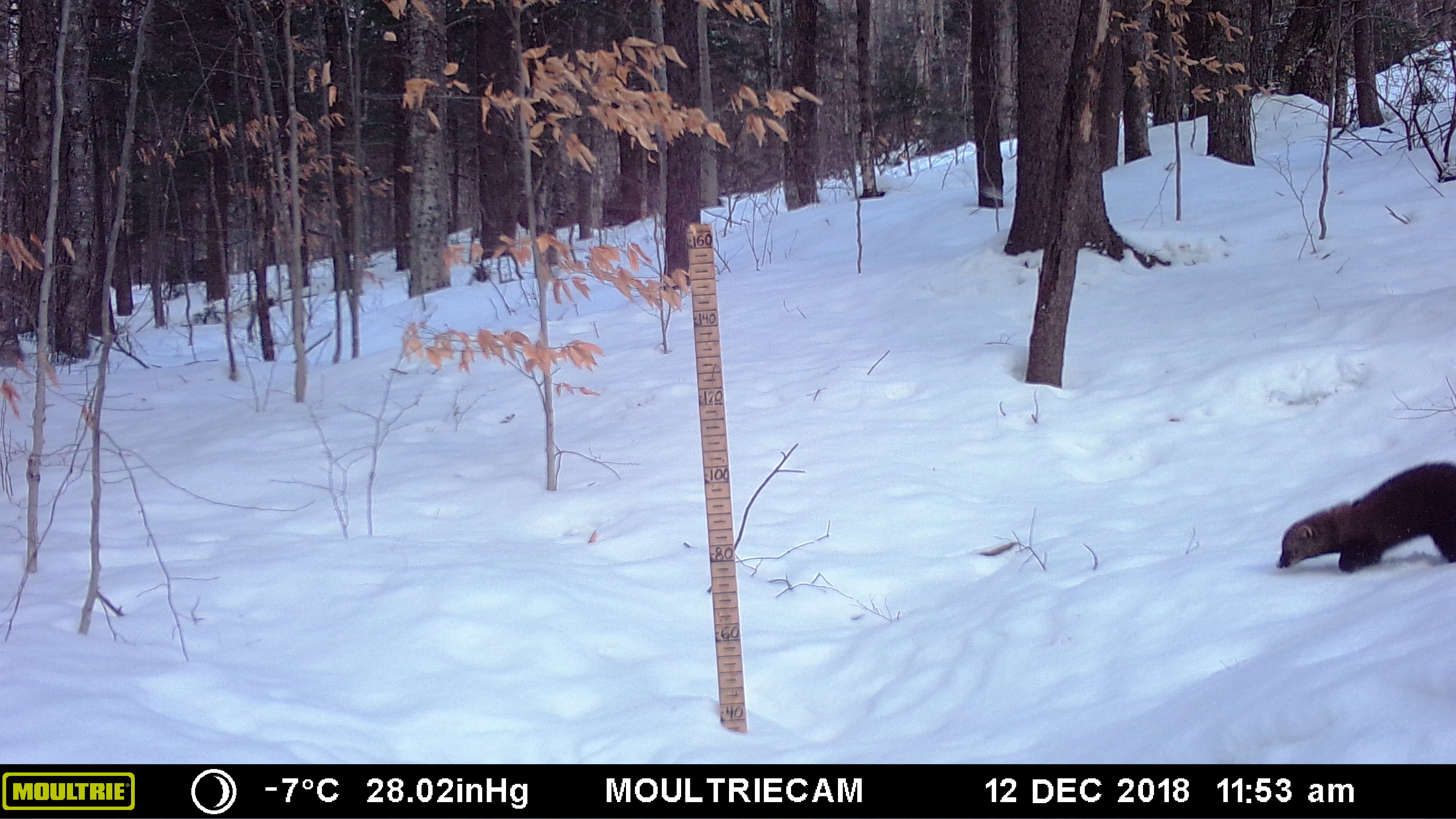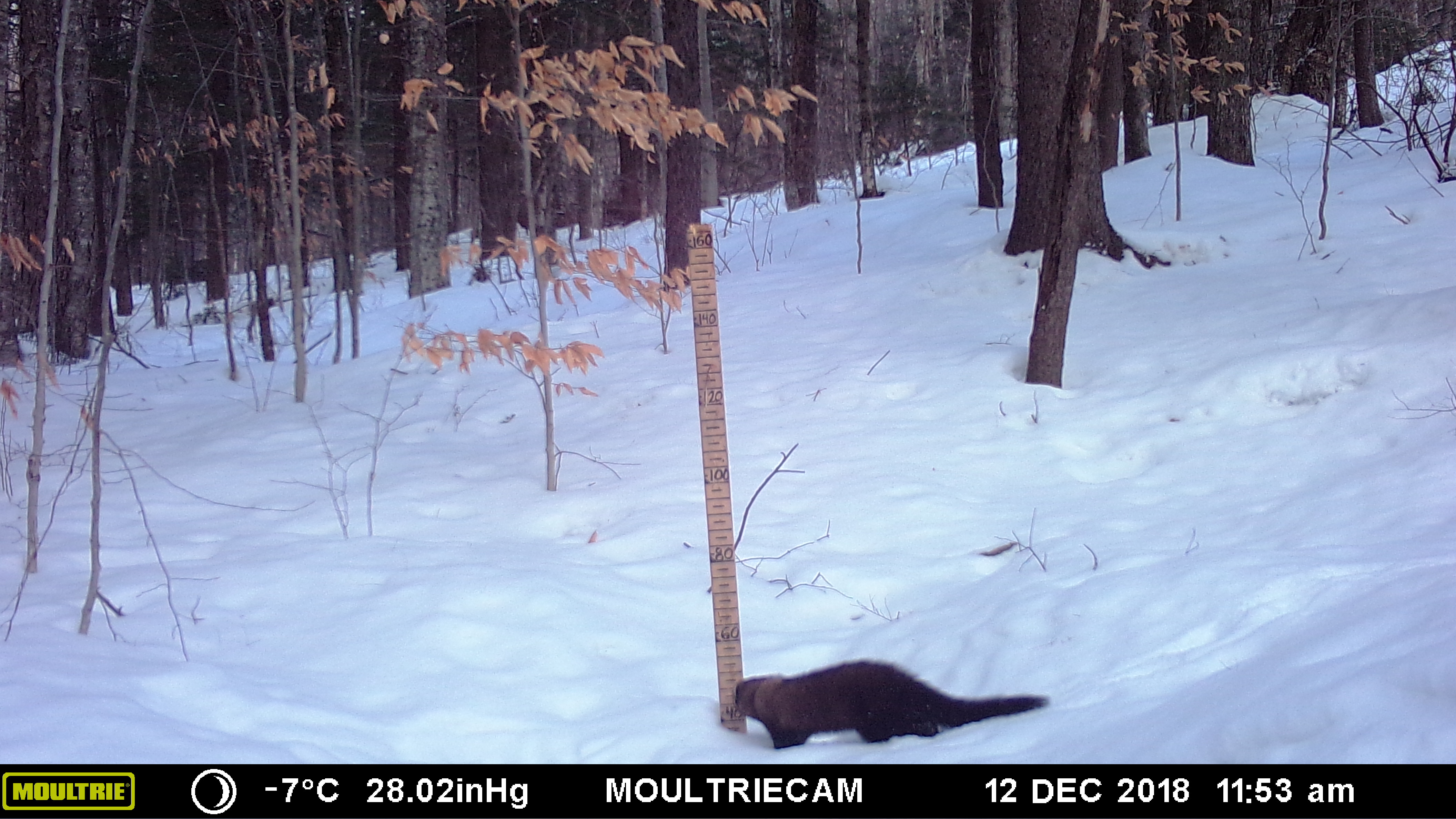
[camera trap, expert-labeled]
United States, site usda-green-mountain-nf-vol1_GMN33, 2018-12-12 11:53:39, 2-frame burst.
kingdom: Animalia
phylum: Chordata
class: Mammalia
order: Carnivora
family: Mustelidae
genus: Pekania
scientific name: Pekania pennanti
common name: fisher